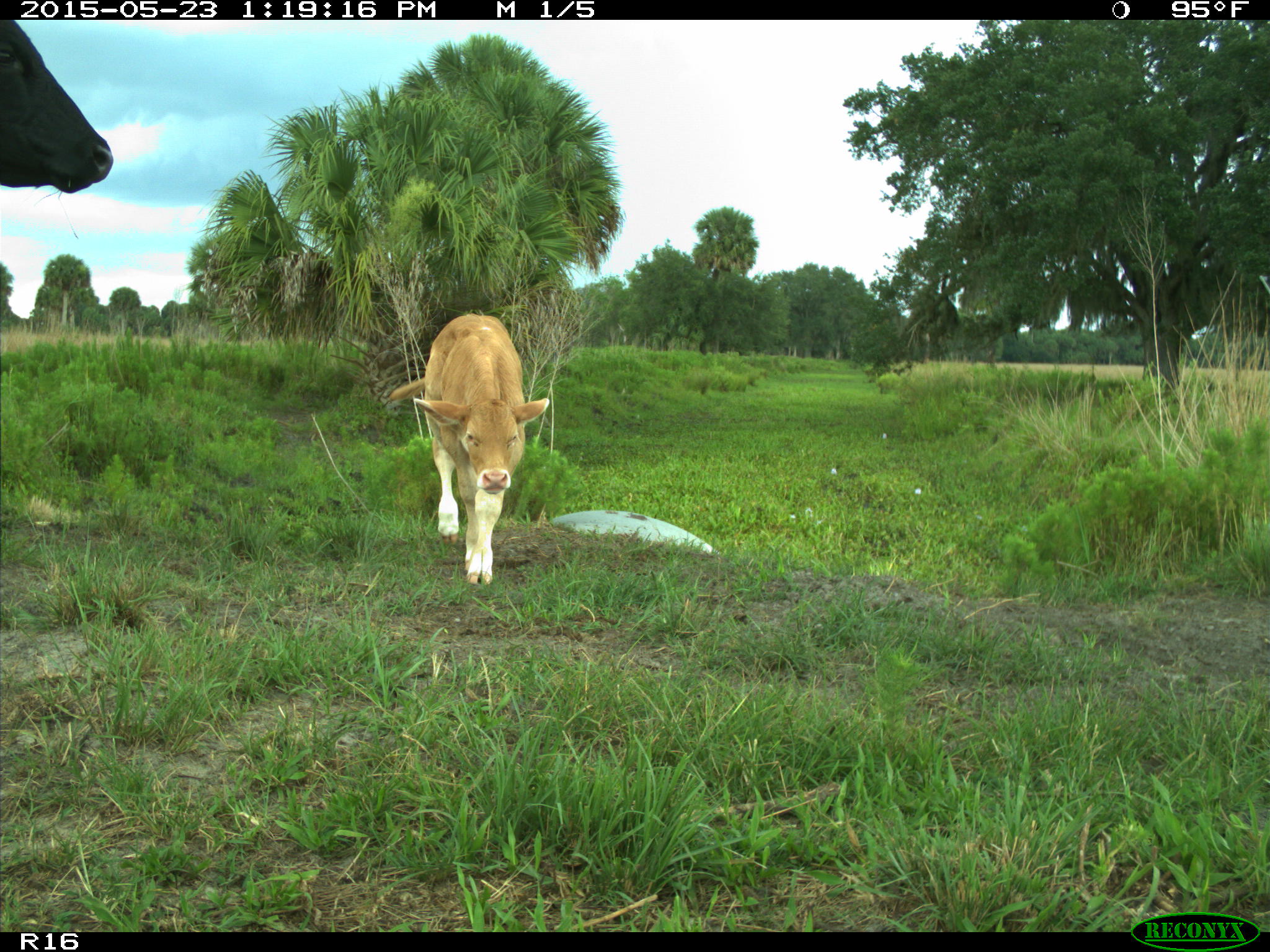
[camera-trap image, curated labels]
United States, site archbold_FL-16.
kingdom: Animalia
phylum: Chordata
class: Mammalia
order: Artiodactyla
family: Bovidae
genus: Bos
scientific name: Bos taurus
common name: domestic cow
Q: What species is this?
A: Bos taurus (domestic cow).